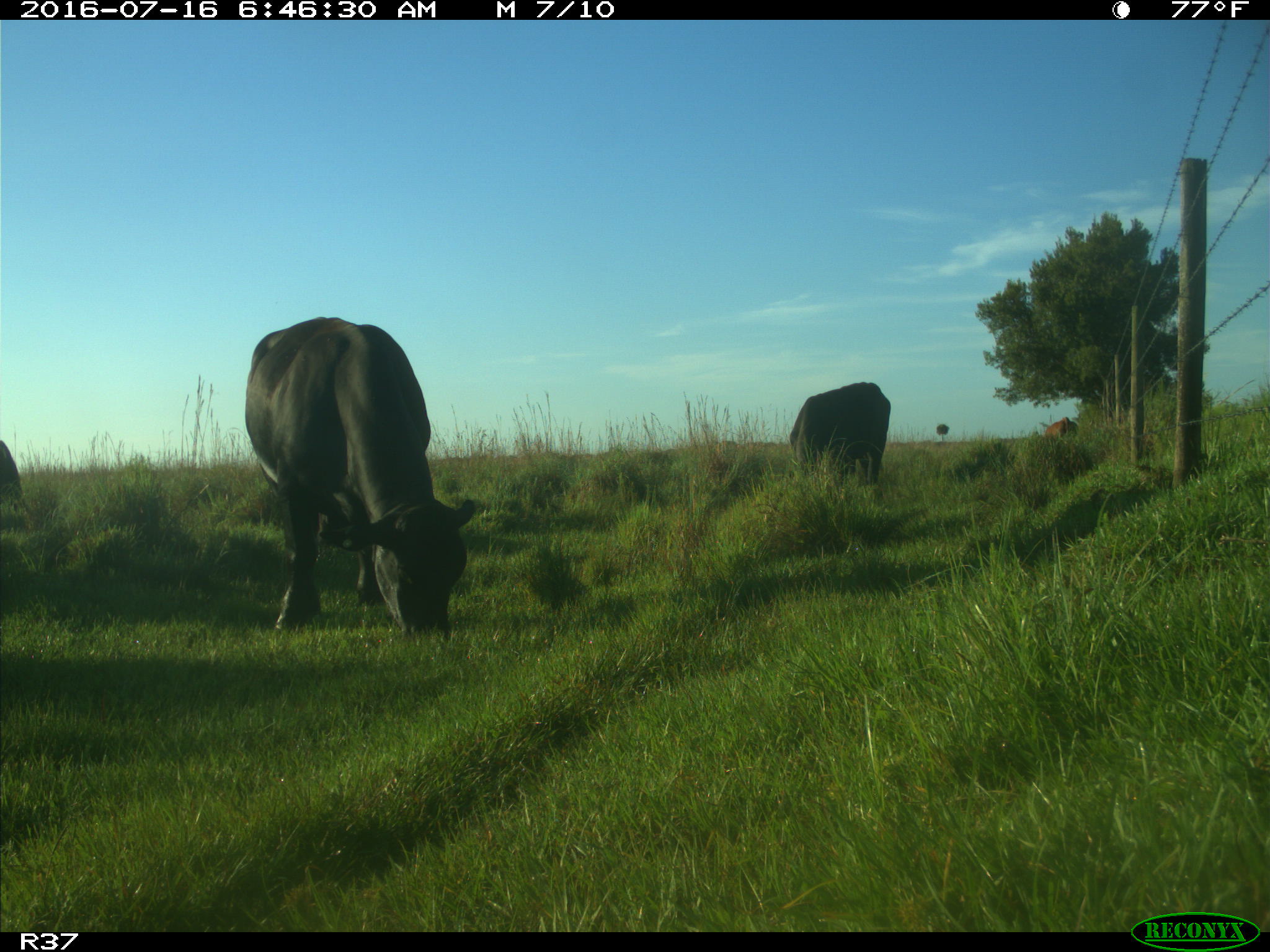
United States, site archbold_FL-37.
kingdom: Animalia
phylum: Chordata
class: Mammalia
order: Artiodactyla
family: Bovidae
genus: Bos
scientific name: Bos taurus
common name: domestic cow